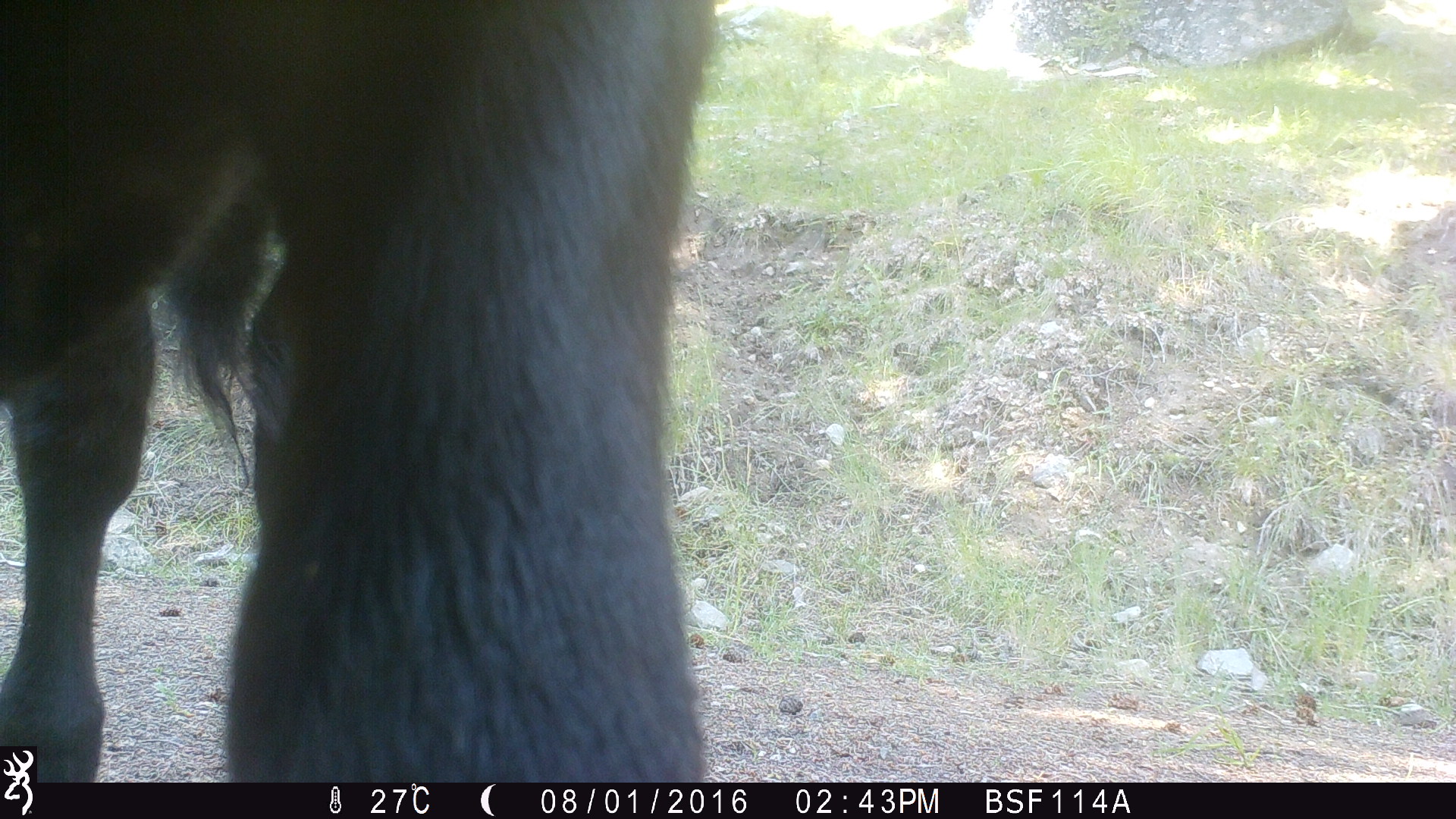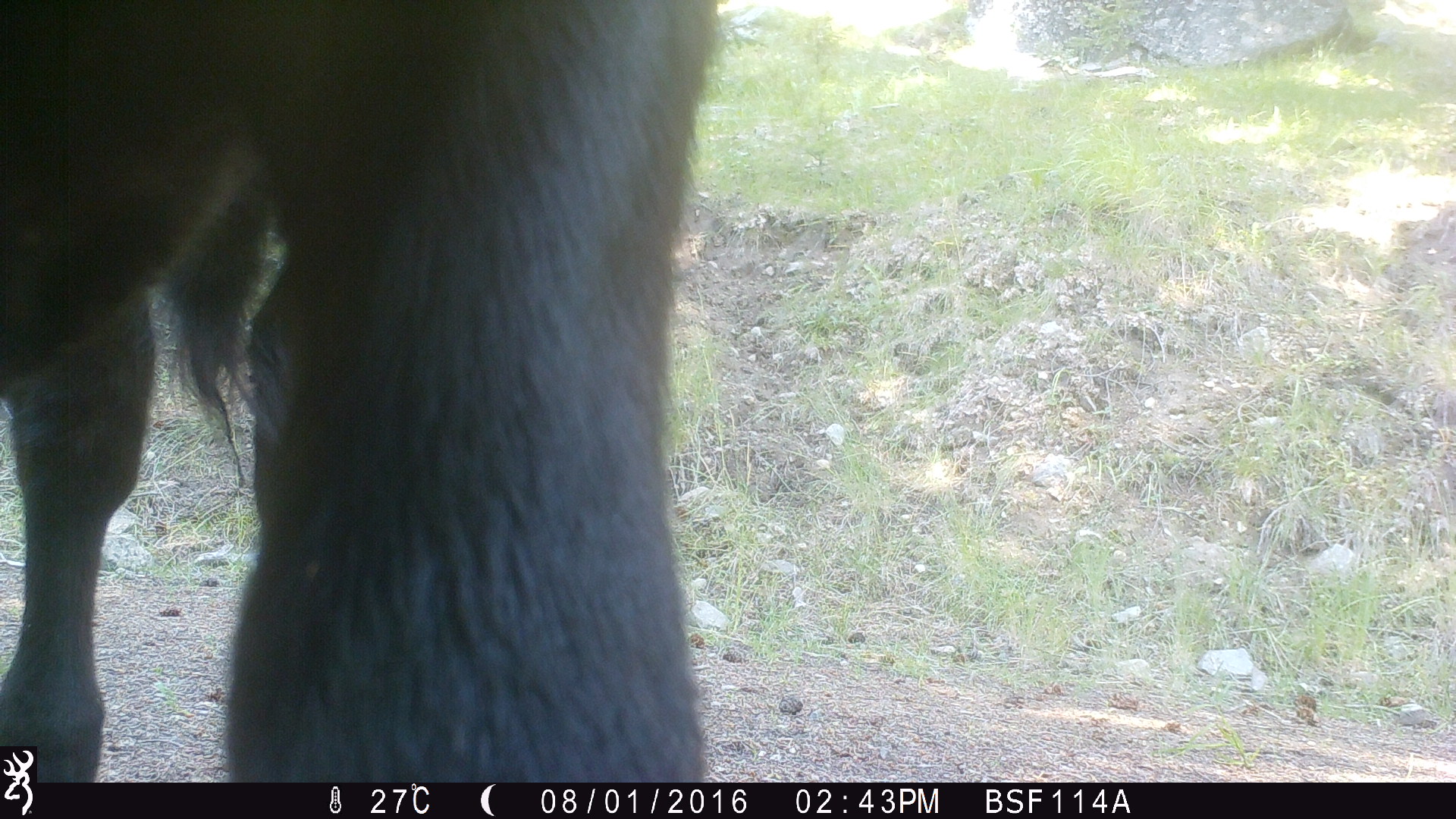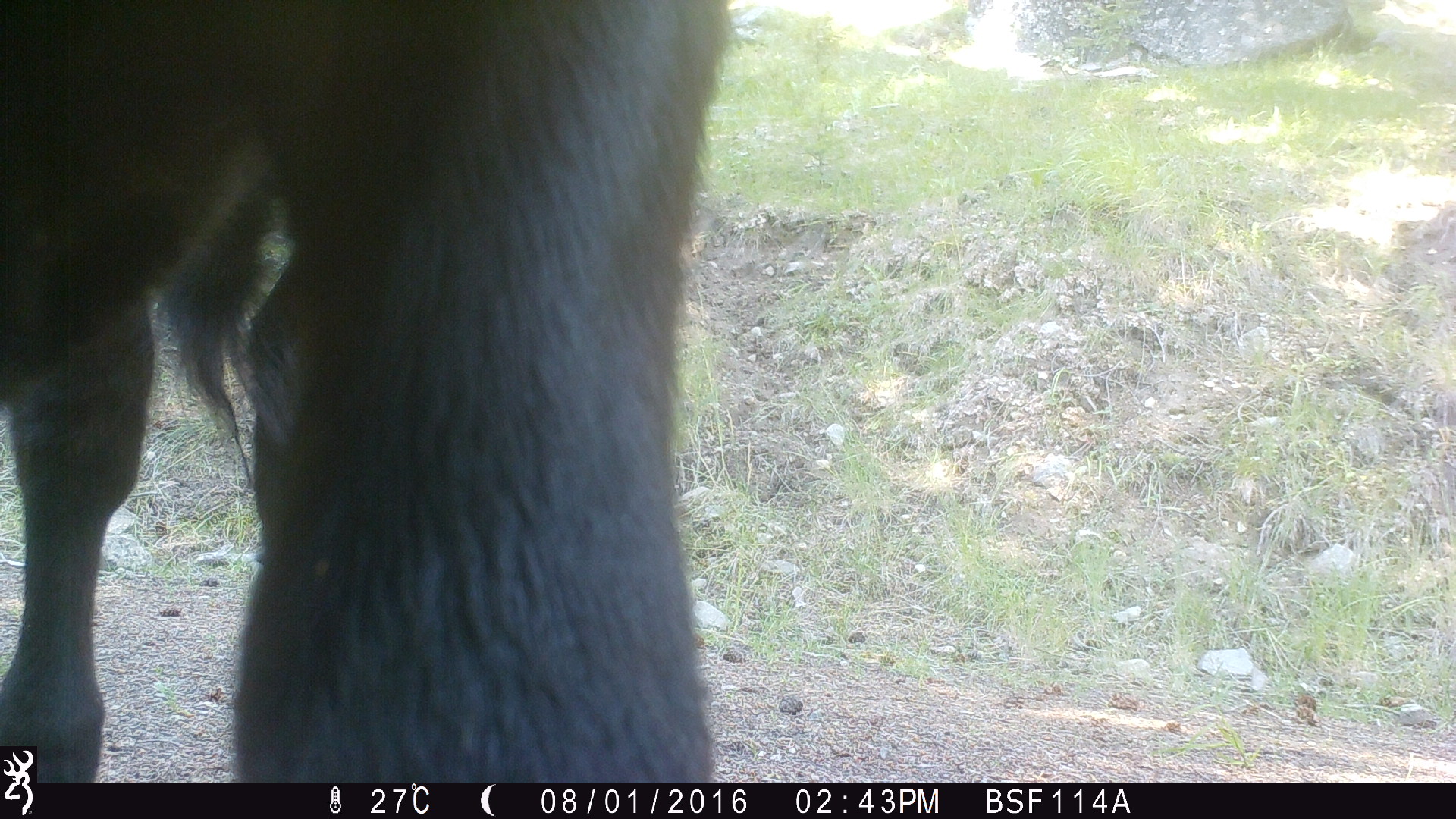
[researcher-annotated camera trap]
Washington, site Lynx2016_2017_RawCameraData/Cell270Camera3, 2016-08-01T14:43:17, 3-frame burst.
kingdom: Animalia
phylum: Chordata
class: Mammalia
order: Artiodactyla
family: Bovidae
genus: Bos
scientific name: Bos taurus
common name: domestic cattle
Domestic cattle (Bos taurus). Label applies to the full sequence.